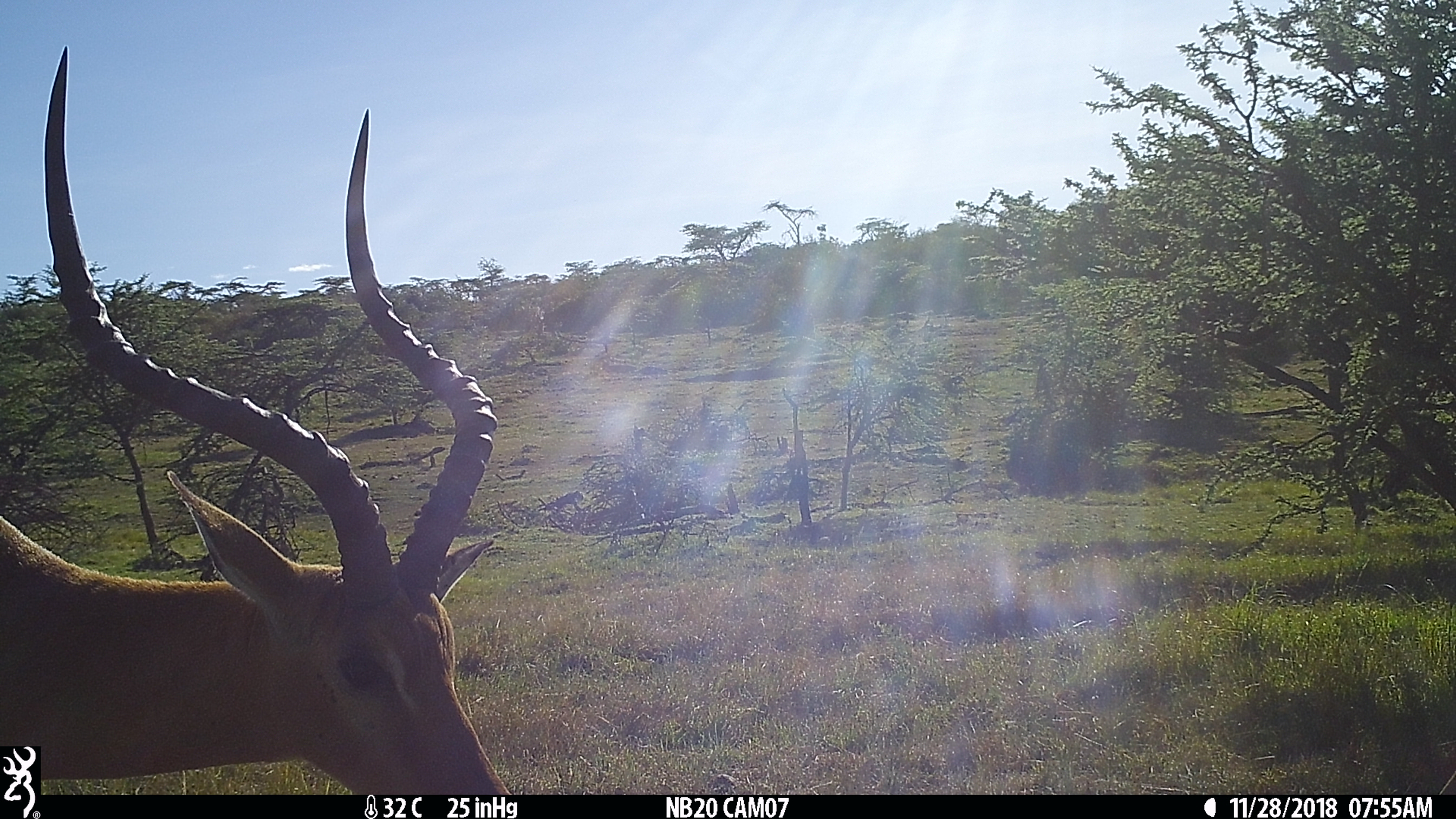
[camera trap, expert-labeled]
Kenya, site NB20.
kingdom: Animalia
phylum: Chordata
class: Mammalia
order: Artiodactyla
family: Bovidae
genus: Aepyceros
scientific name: Aepyceros melampus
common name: impala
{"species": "impala (Aepyceros melampus)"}